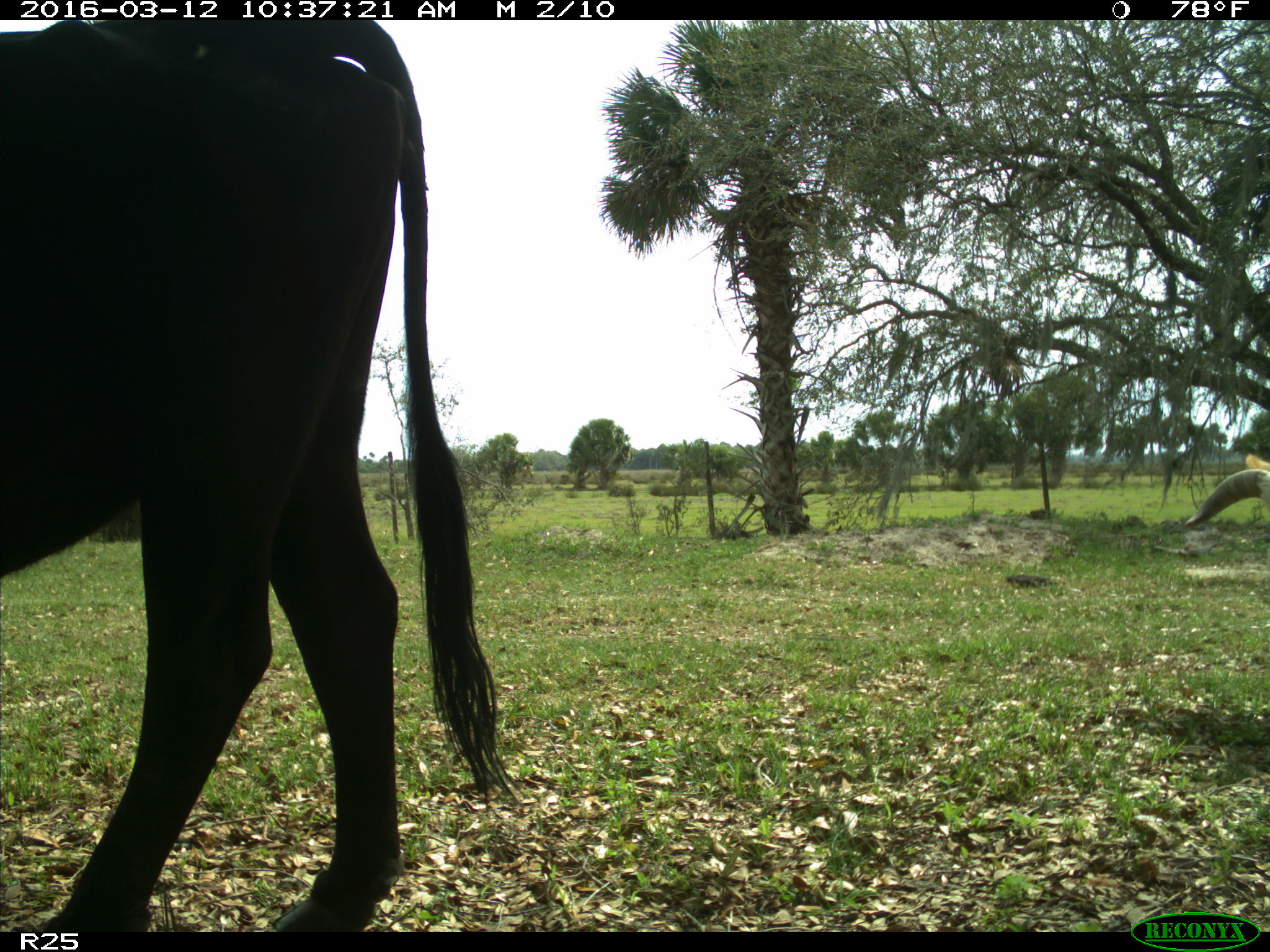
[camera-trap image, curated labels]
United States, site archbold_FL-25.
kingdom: Animalia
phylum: Chordata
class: Mammalia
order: Artiodactyla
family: Bovidae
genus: Bos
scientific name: Bos taurus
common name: domestic cow